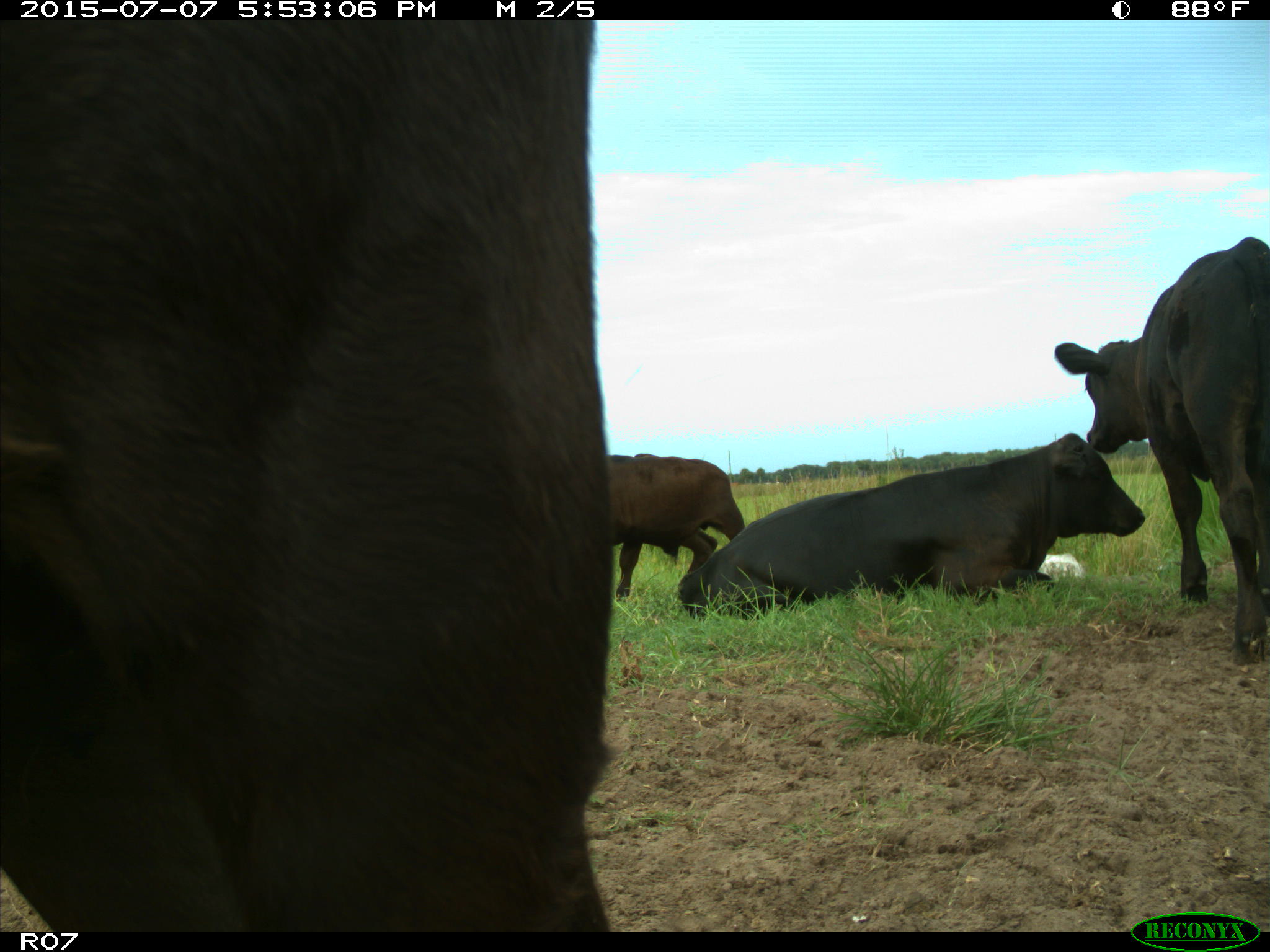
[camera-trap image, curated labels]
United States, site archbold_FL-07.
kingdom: Animalia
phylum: Chordata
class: Mammalia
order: Artiodactyla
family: Bovidae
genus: Bos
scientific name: Bos taurus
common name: domestic cow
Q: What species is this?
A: Bos taurus (domestic cow).